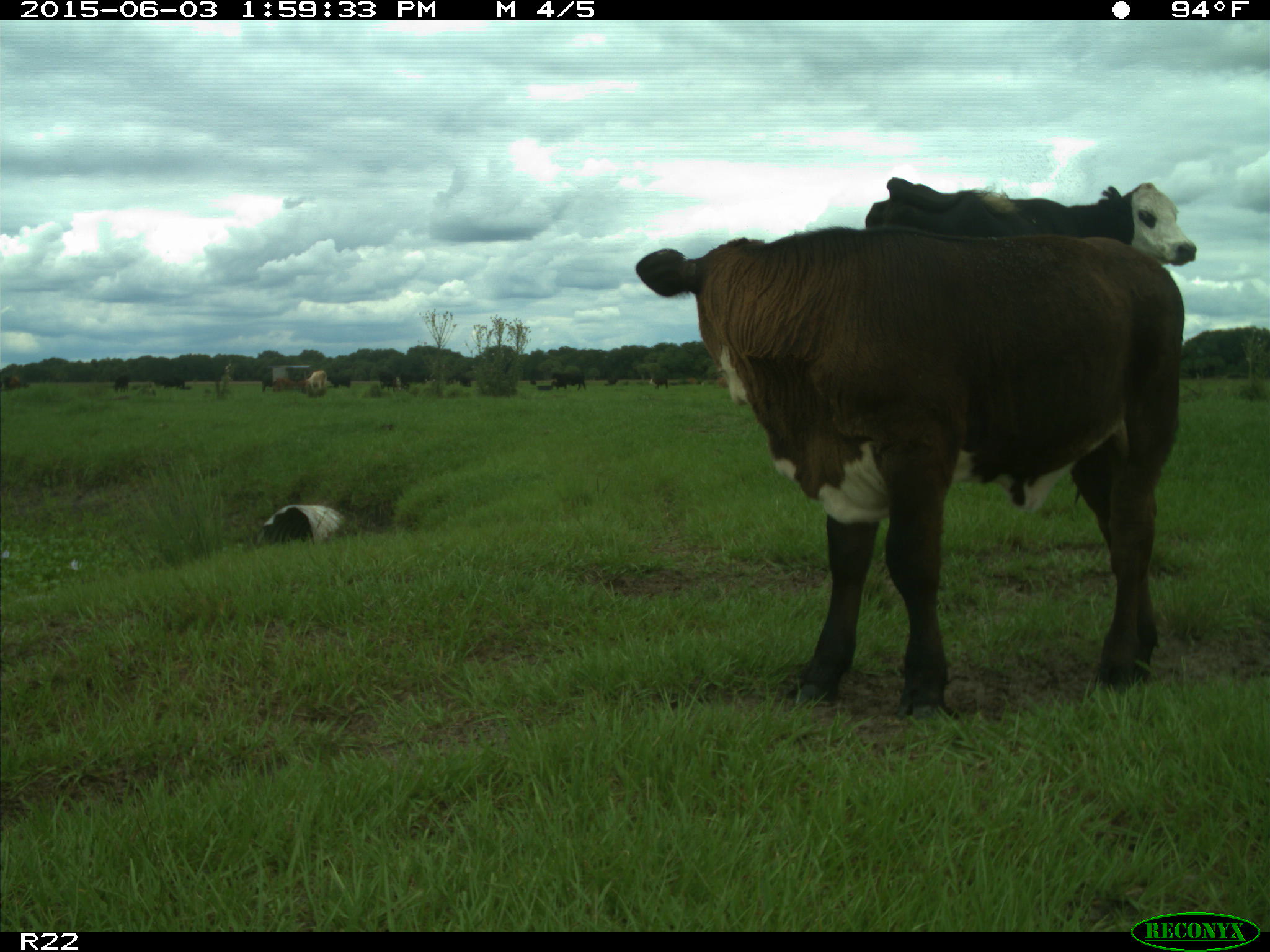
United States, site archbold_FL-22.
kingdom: Animalia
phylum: Chordata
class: Mammalia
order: Artiodactyla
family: Bovidae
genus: Bos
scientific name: Bos taurus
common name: domestic cow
Bos taurus (domestic cow).